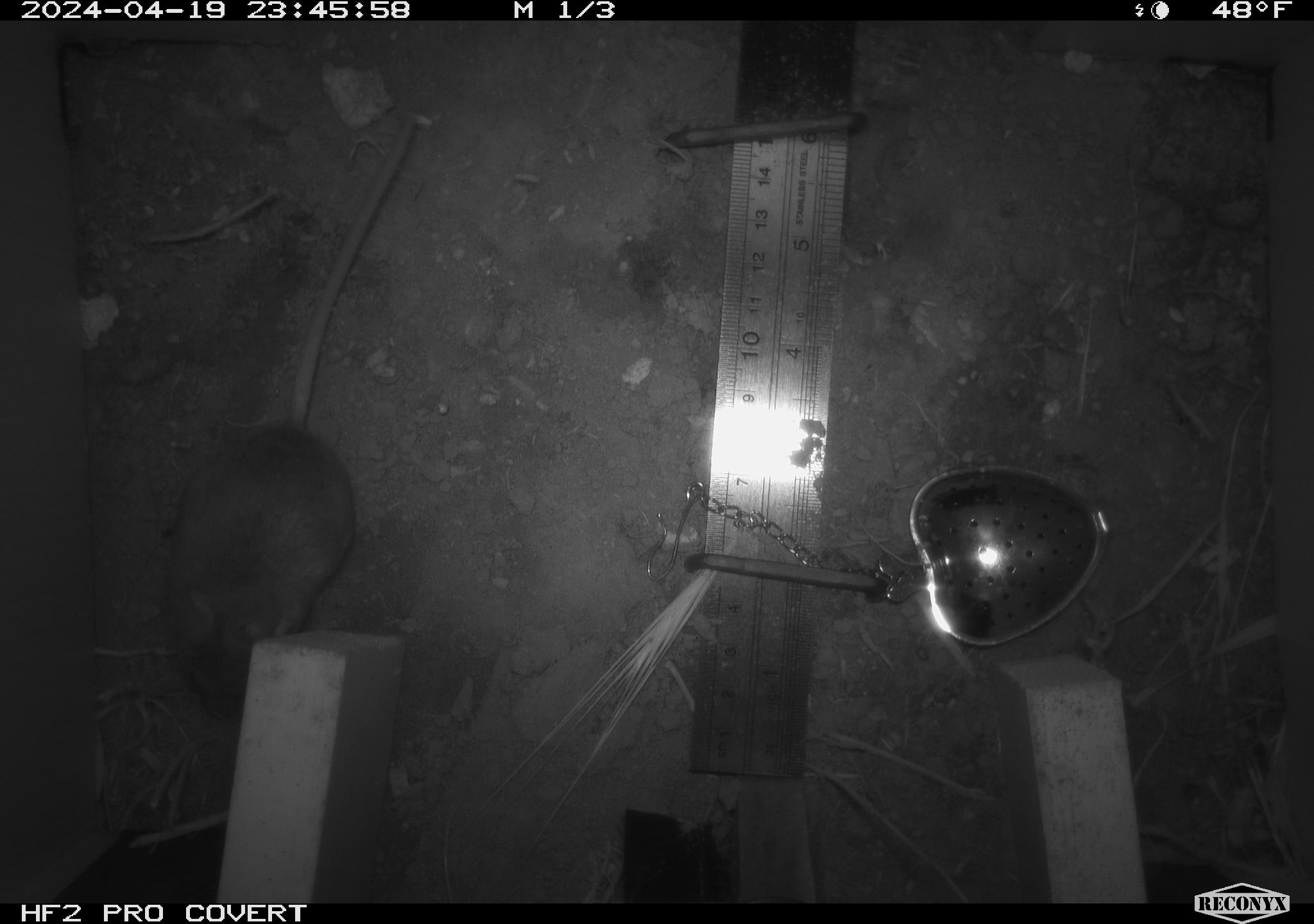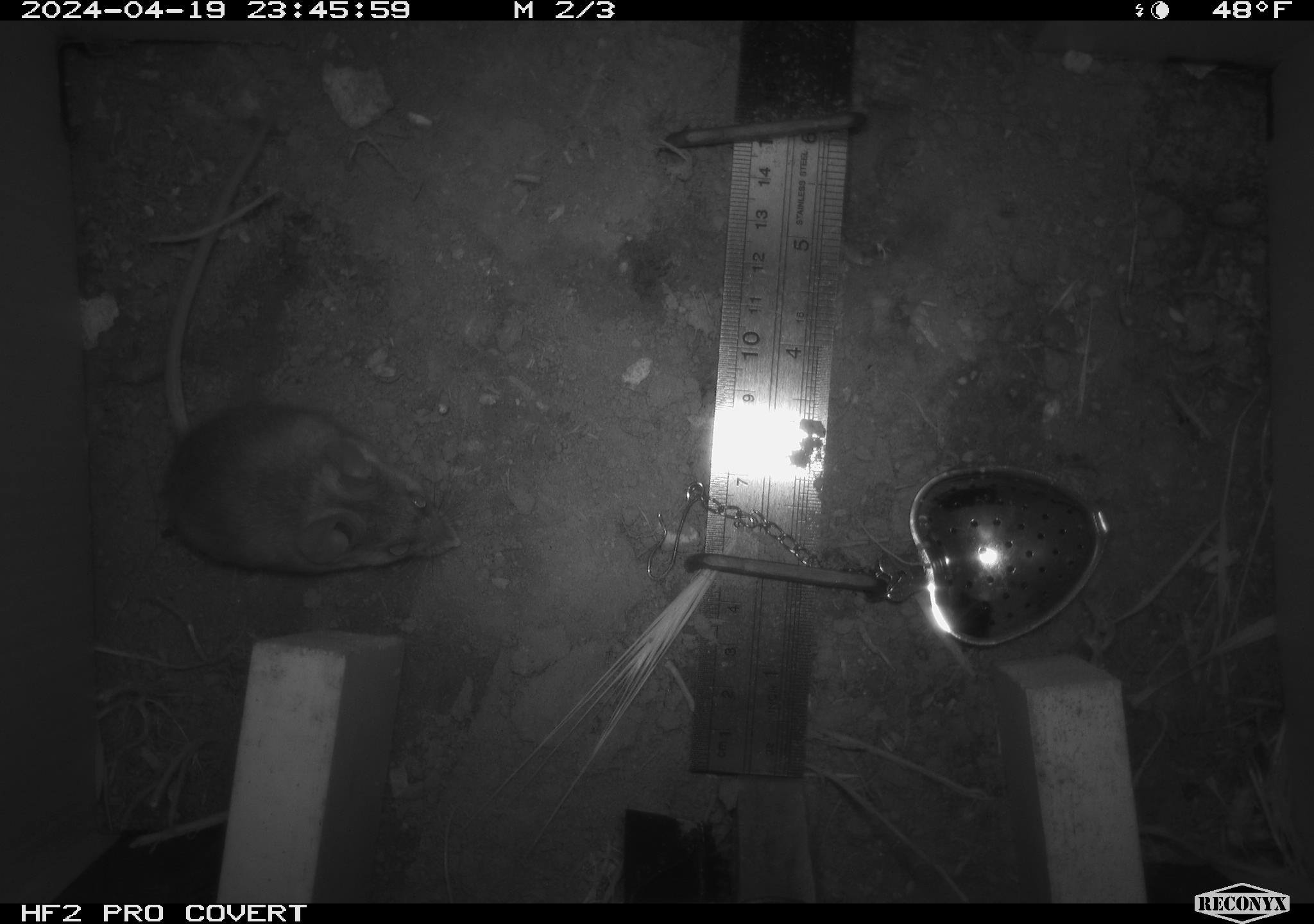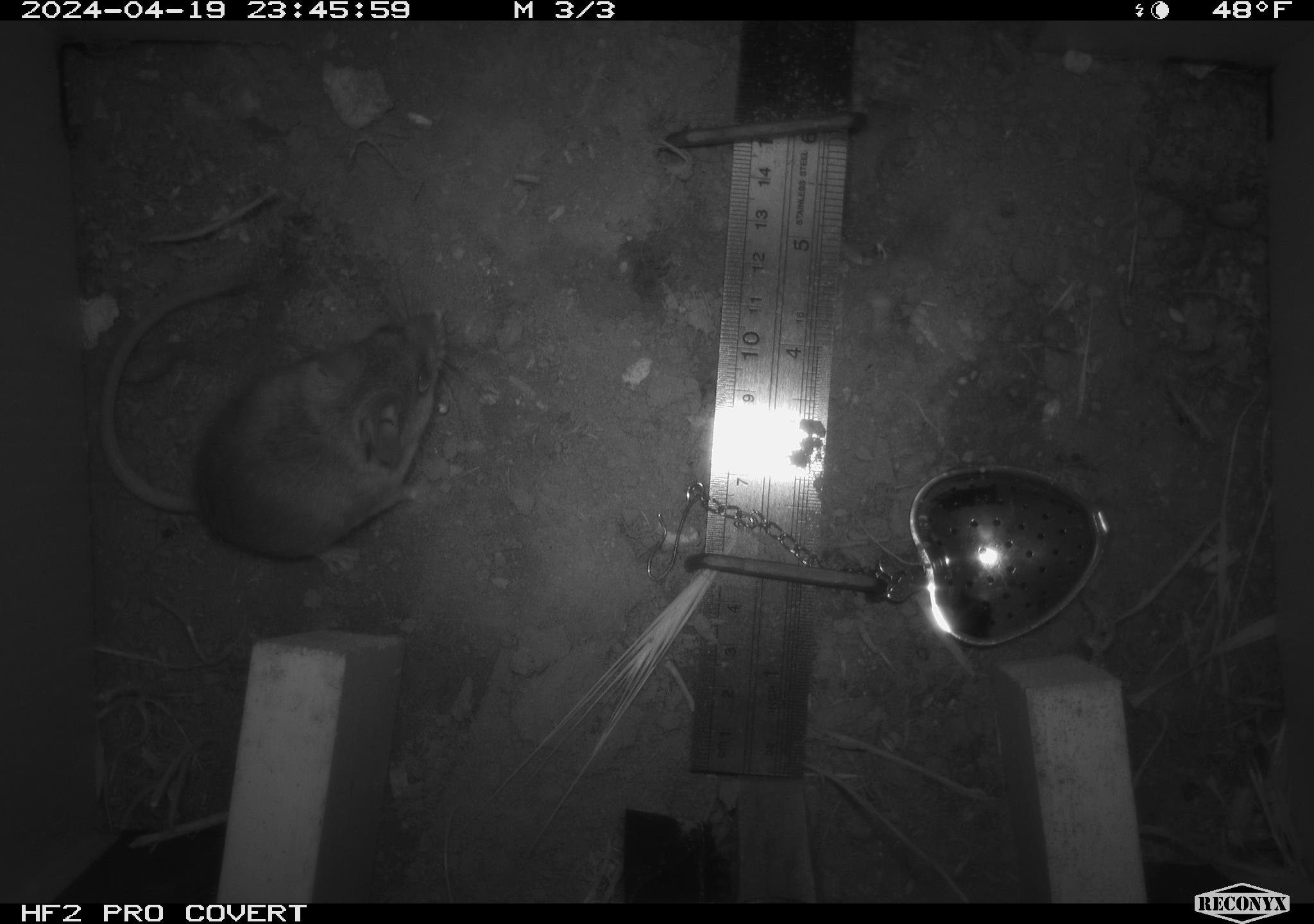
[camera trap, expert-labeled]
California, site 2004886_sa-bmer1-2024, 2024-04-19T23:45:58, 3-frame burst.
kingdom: Animalia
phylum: Chordata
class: Mammalia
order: Rodentia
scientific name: Rodentia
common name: mouse species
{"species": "mouse species (Rodentia)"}